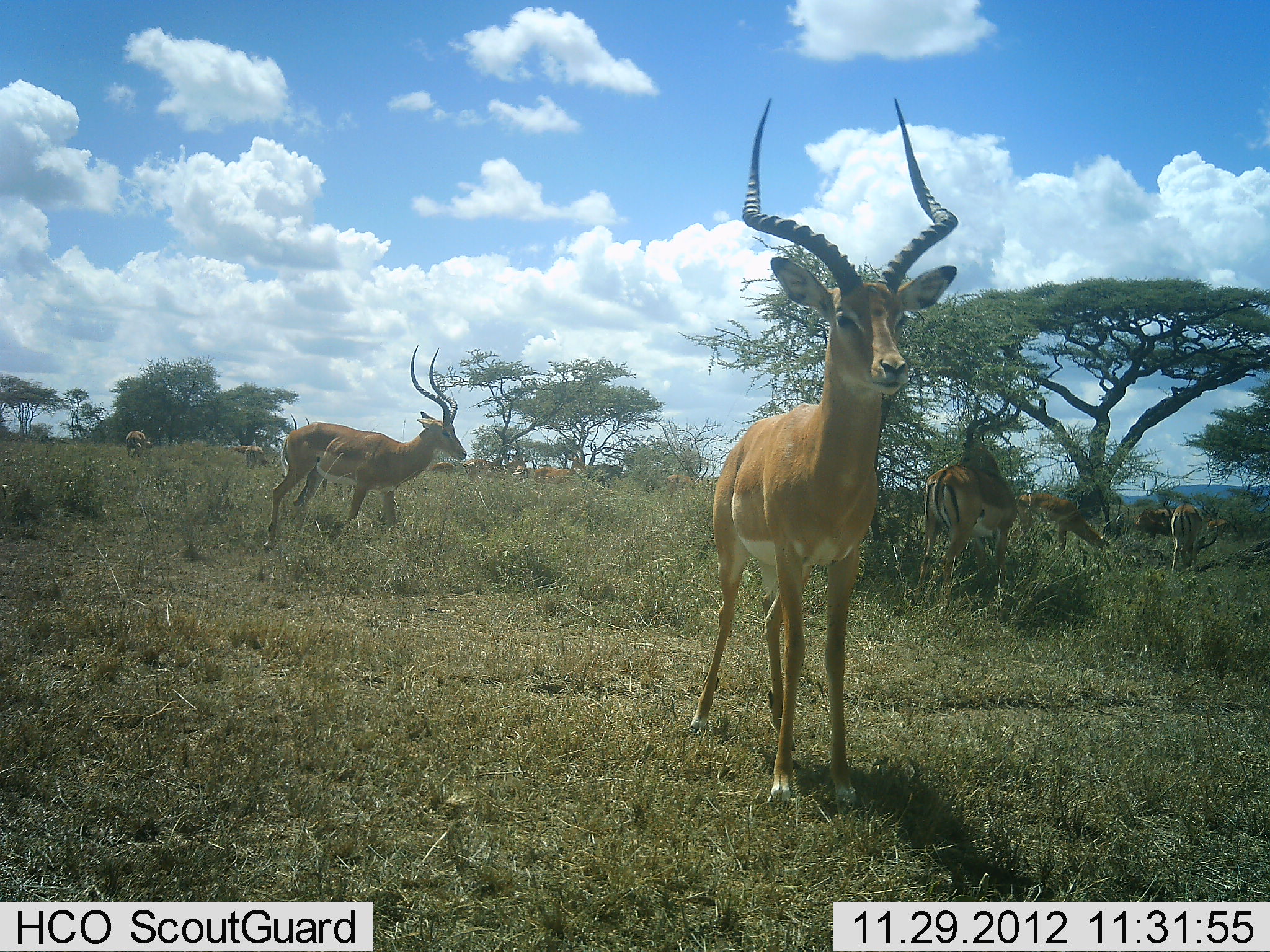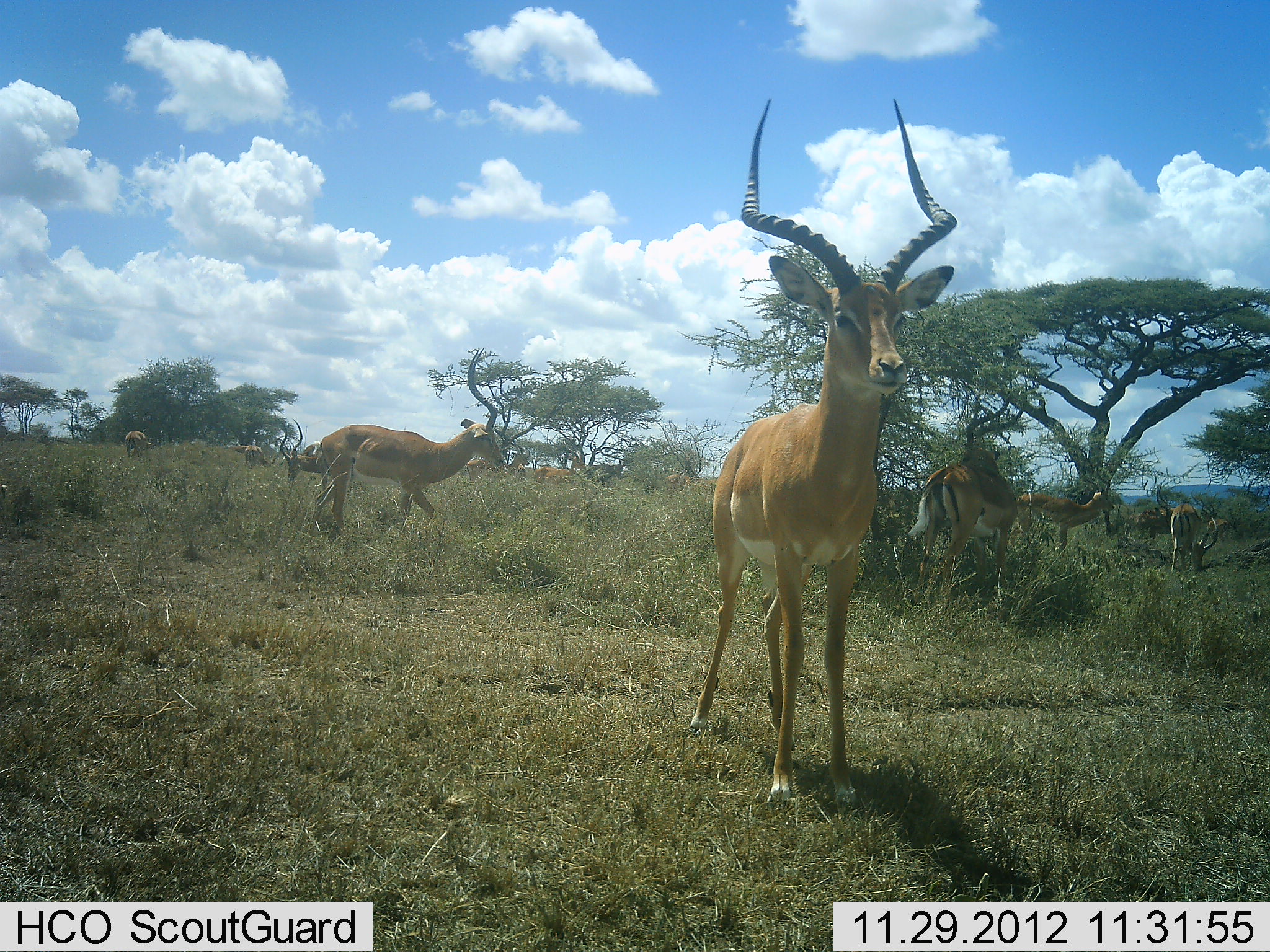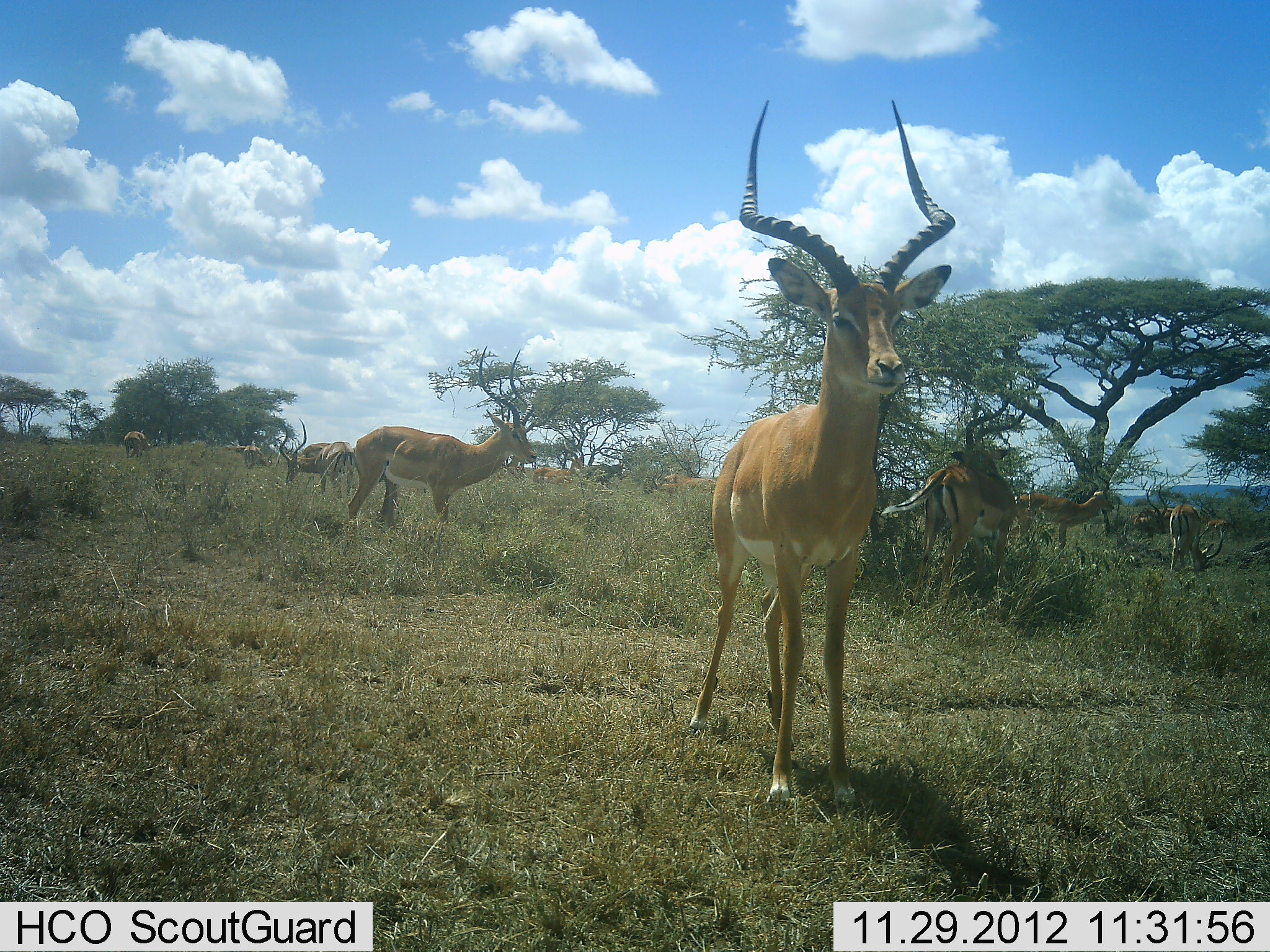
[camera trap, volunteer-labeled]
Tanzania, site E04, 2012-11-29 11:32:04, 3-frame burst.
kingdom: Animalia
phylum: Chordata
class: Mammalia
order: Artiodactyla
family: Bovidae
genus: Aepyceros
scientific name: Aepyceros melampus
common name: impala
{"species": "impala (Aepyceros melampus)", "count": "11-50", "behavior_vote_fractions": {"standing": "86%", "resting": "8%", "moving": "64%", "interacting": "8%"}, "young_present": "0%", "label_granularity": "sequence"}